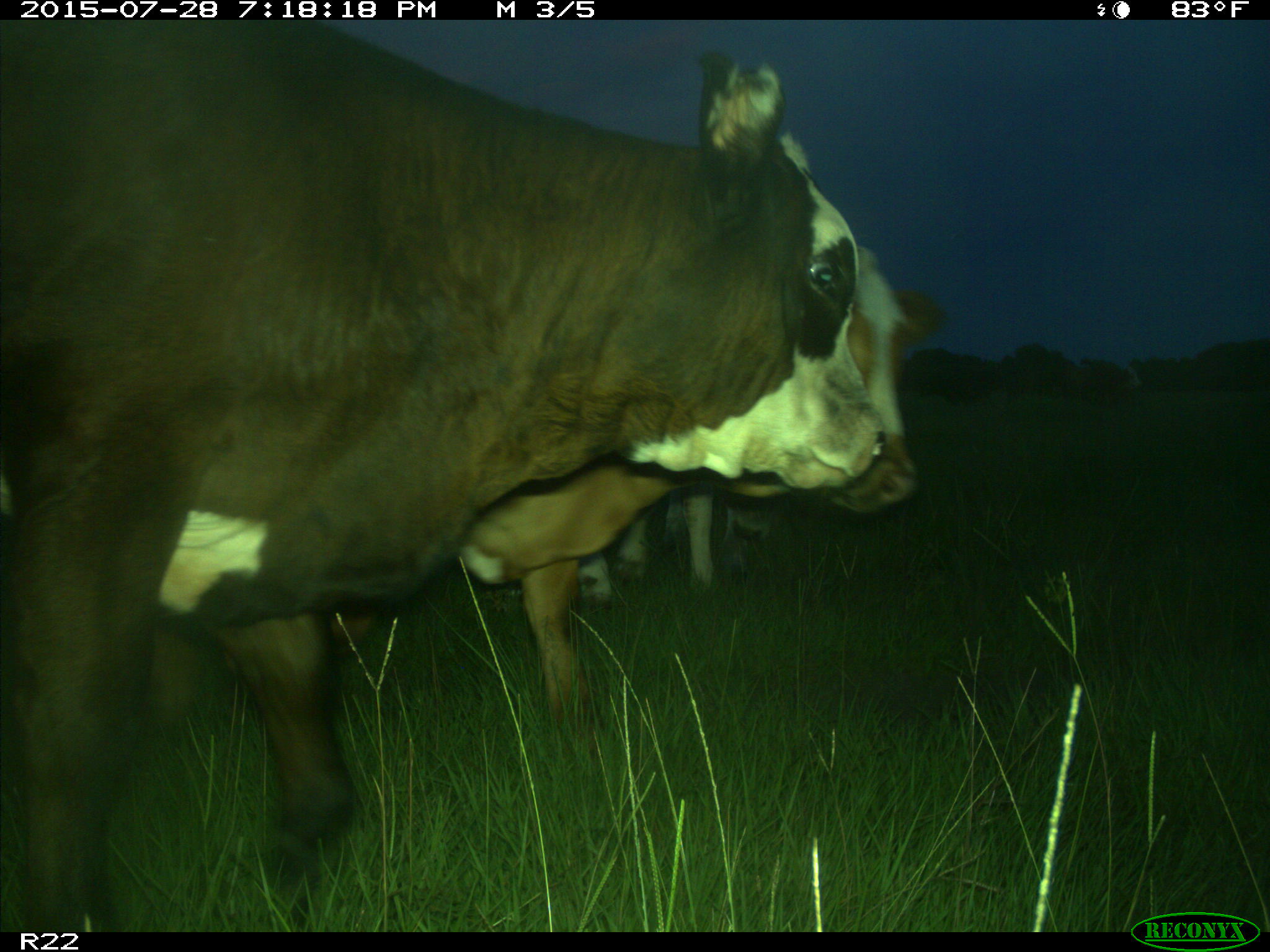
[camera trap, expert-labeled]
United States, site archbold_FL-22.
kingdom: Animalia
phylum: Chordata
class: Mammalia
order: Artiodactyla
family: Bovidae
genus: Bos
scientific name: Bos taurus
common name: domestic cow